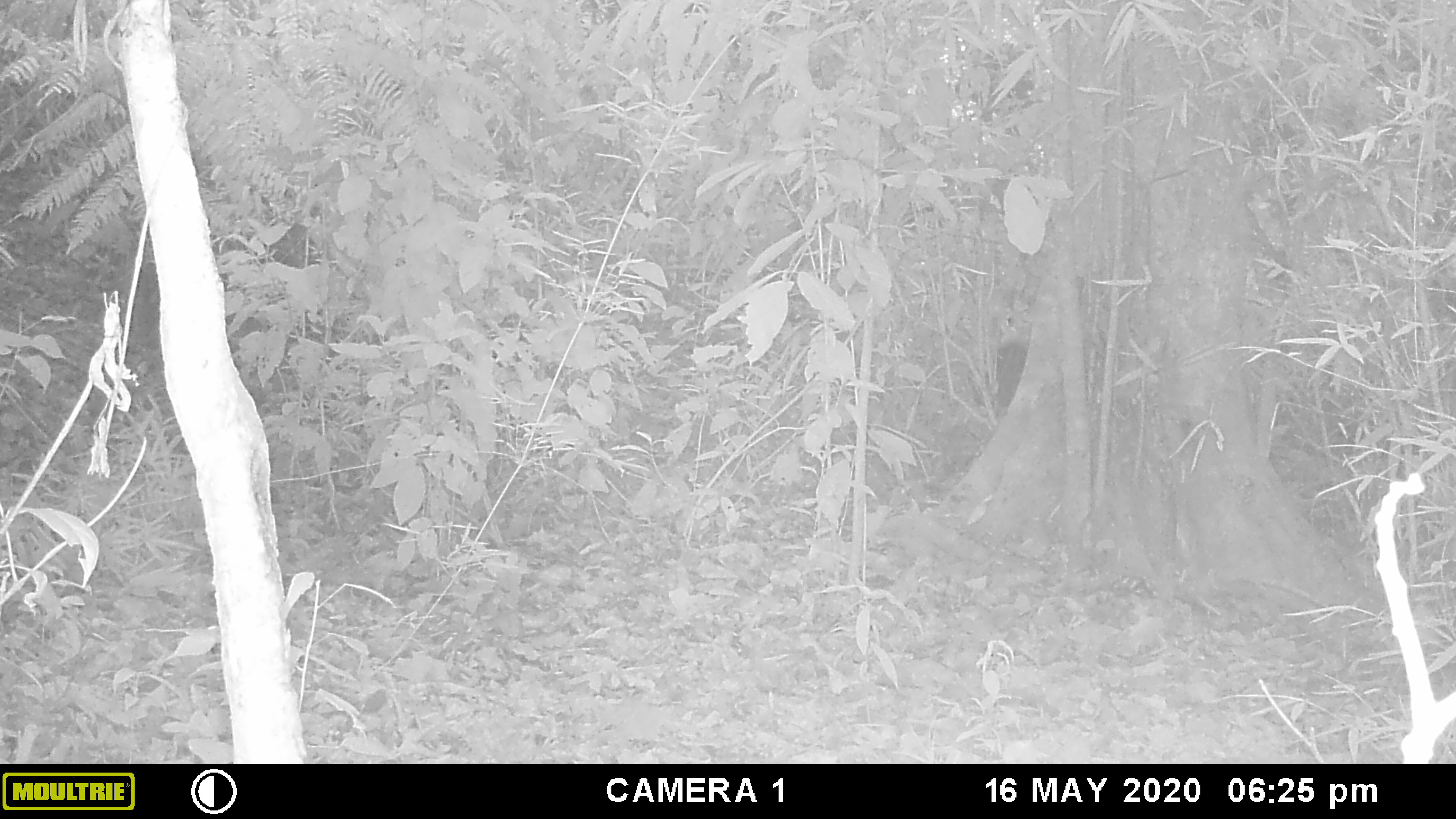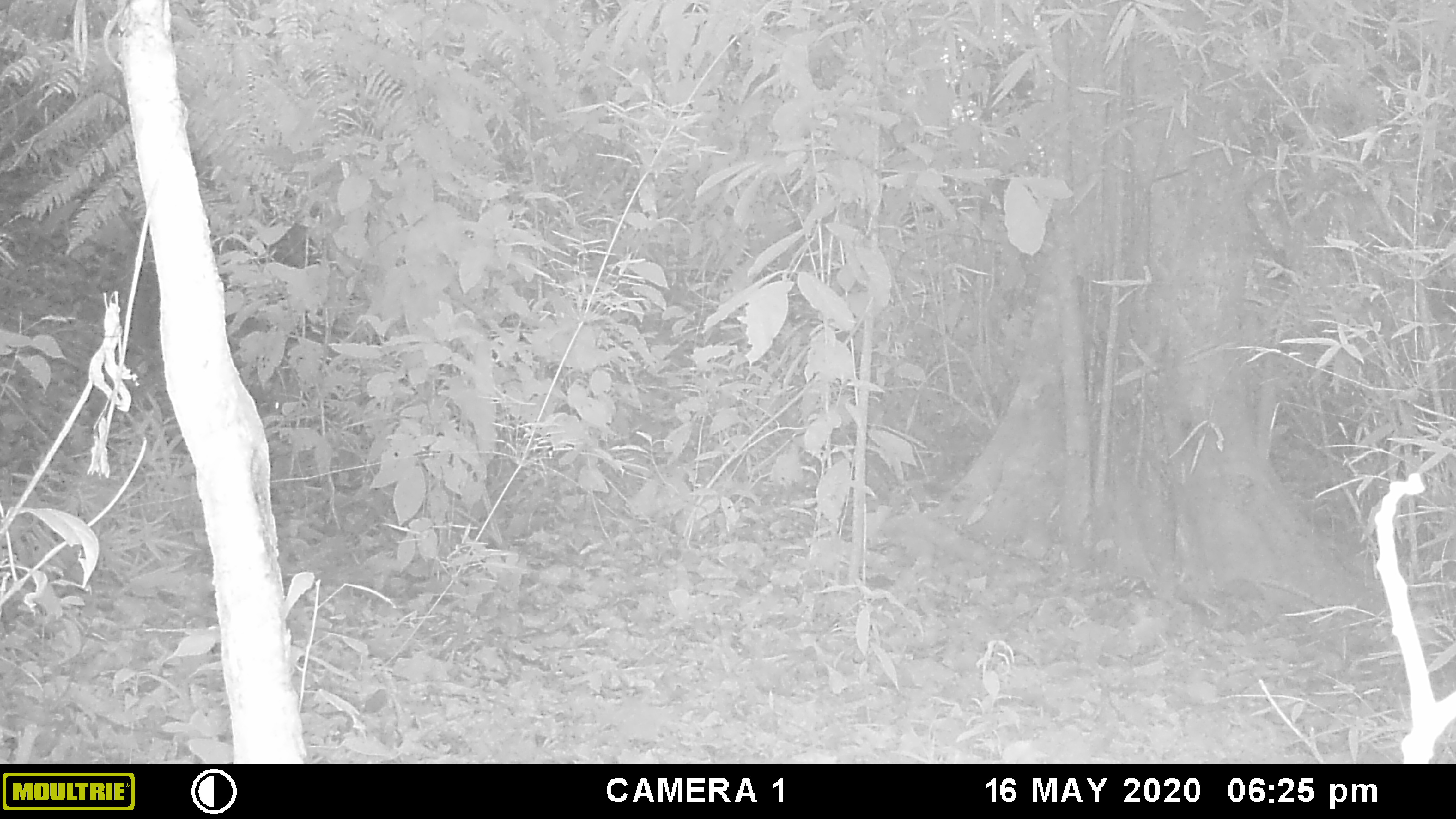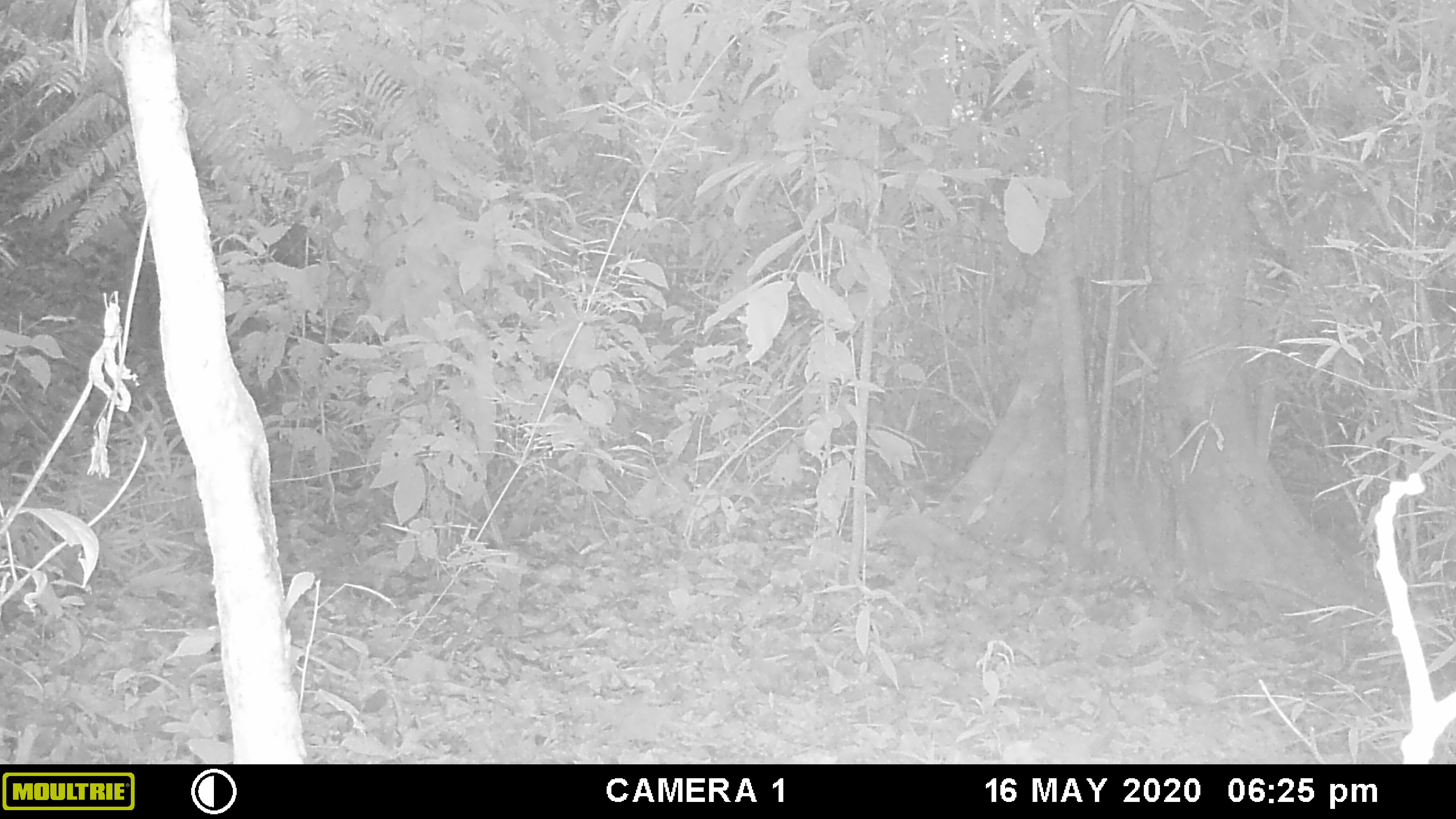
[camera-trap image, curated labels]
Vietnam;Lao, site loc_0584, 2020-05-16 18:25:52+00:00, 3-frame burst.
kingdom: Animalia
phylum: Chordata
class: Mammalia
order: Artiodactyla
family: Suidae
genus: Sus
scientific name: Sus scrofa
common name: eurasian wild pig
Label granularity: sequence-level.